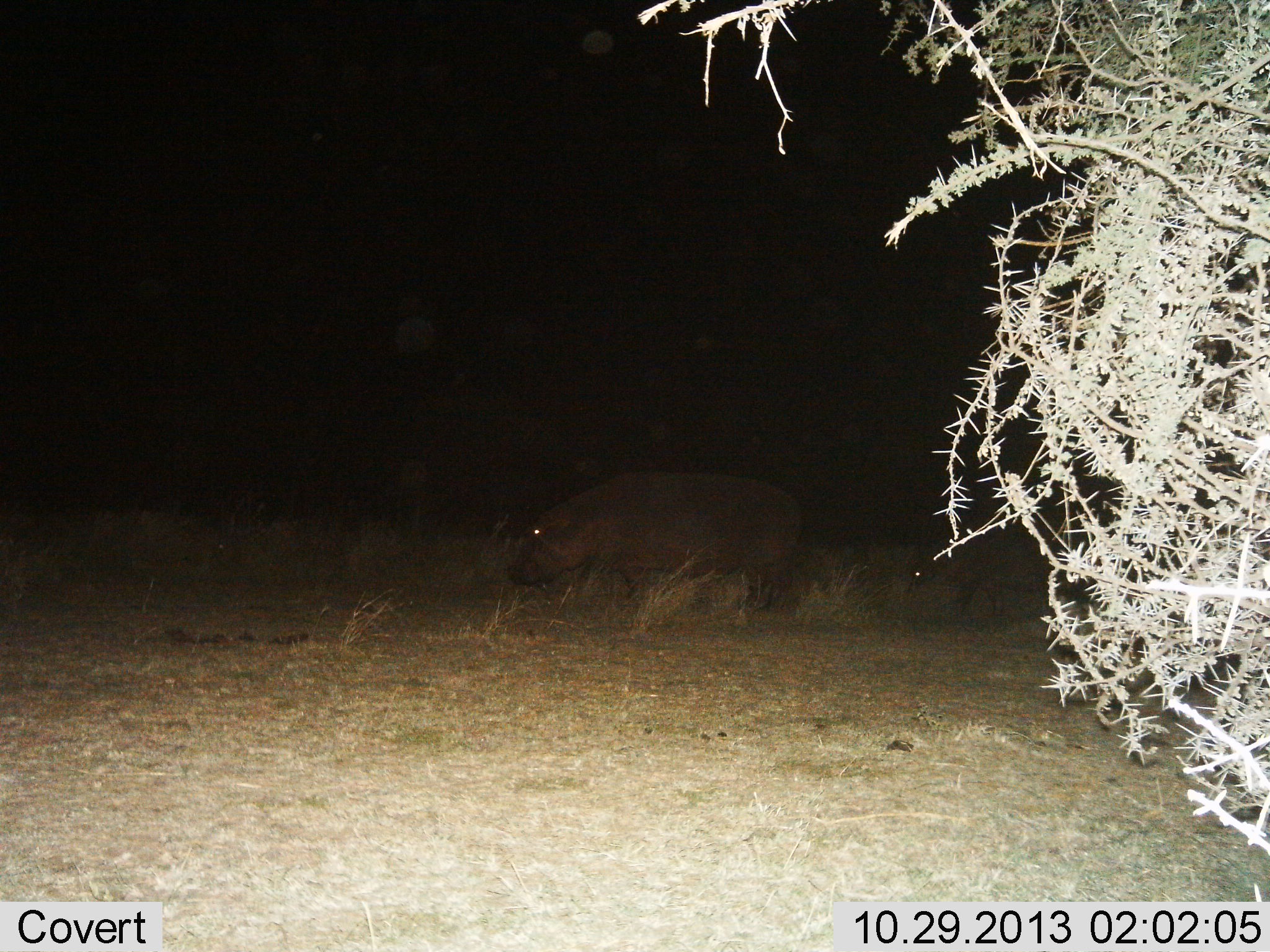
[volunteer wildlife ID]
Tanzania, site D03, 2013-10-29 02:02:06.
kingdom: Animalia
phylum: Chordata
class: Mammalia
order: Artiodactyla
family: Hippopotamidae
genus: Hippopotamus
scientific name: Hippopotamus amphibius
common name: hippopotamus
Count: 2.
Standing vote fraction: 20%.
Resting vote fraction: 0%.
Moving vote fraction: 70%.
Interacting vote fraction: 0%.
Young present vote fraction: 40%.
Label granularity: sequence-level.